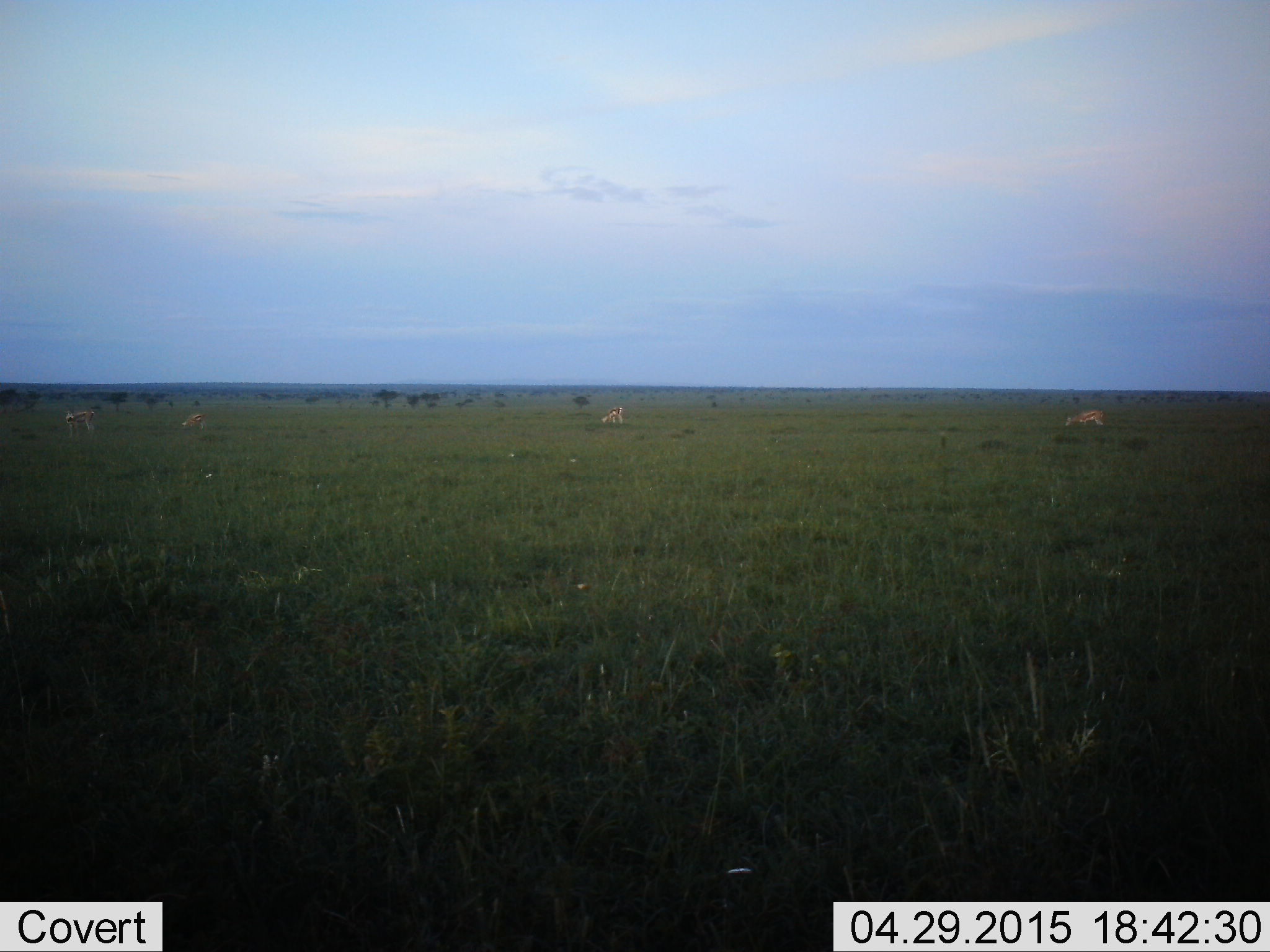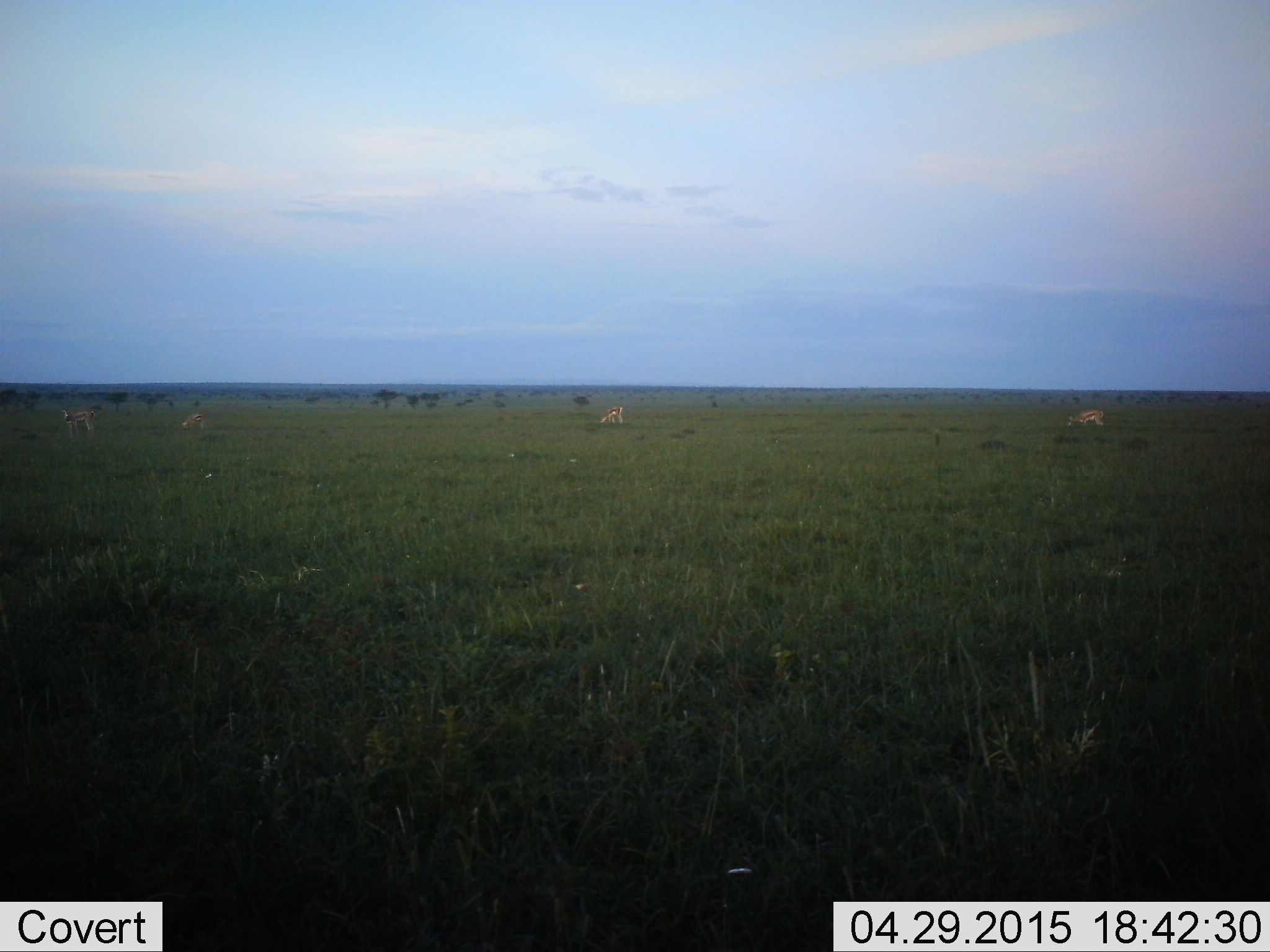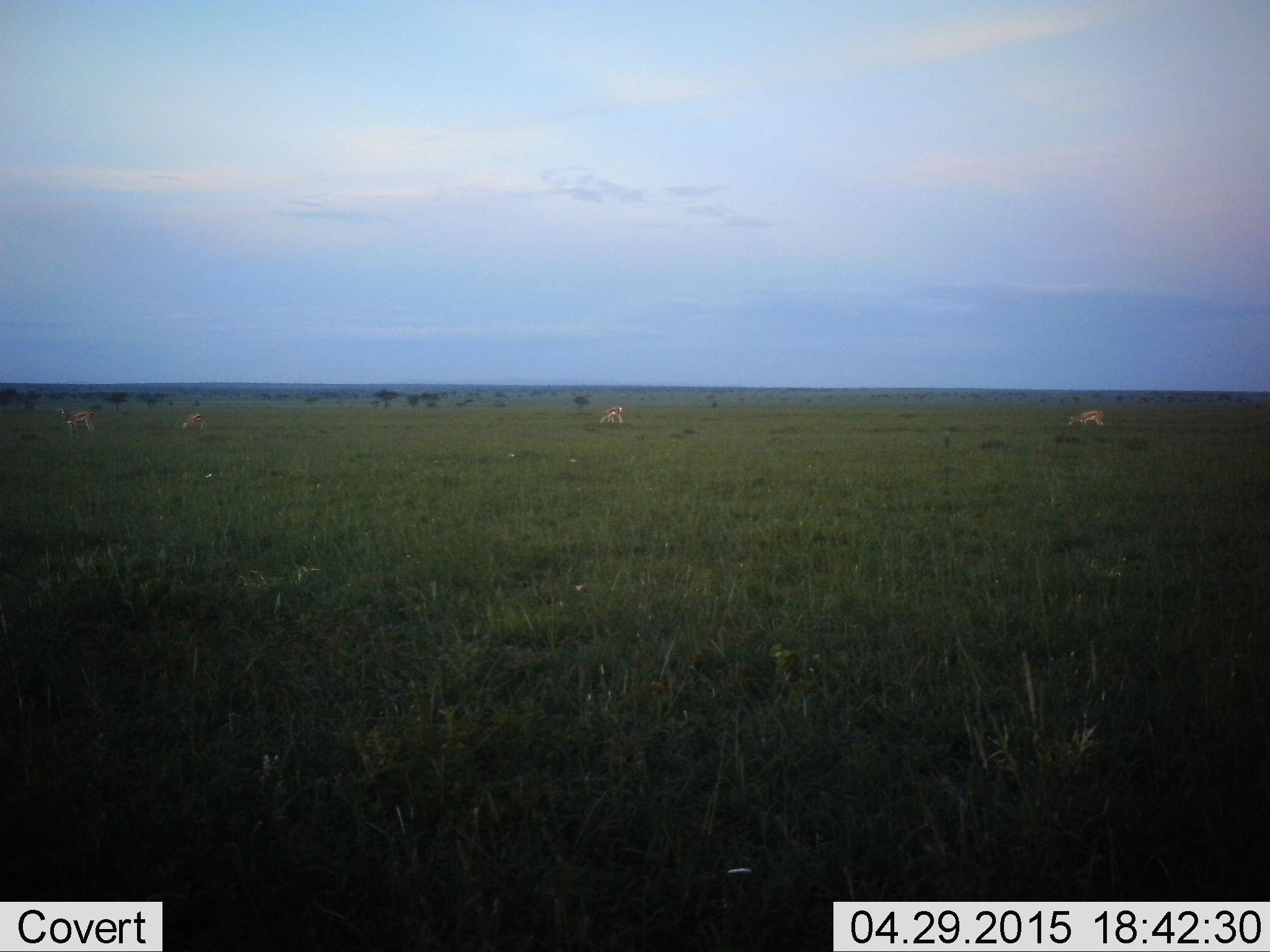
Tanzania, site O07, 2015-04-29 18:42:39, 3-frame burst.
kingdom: Animalia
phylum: Chordata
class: Mammalia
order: Artiodactyla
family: Bovidae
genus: Eudorcas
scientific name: Eudorcas thomsonii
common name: thomson's gazelle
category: gazellethomsons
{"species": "gazellethomsons (thomson's gazelle) (Eudorcas thomsonii)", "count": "4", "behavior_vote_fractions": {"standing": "71%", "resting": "0%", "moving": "0%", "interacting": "14%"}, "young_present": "0%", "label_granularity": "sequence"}